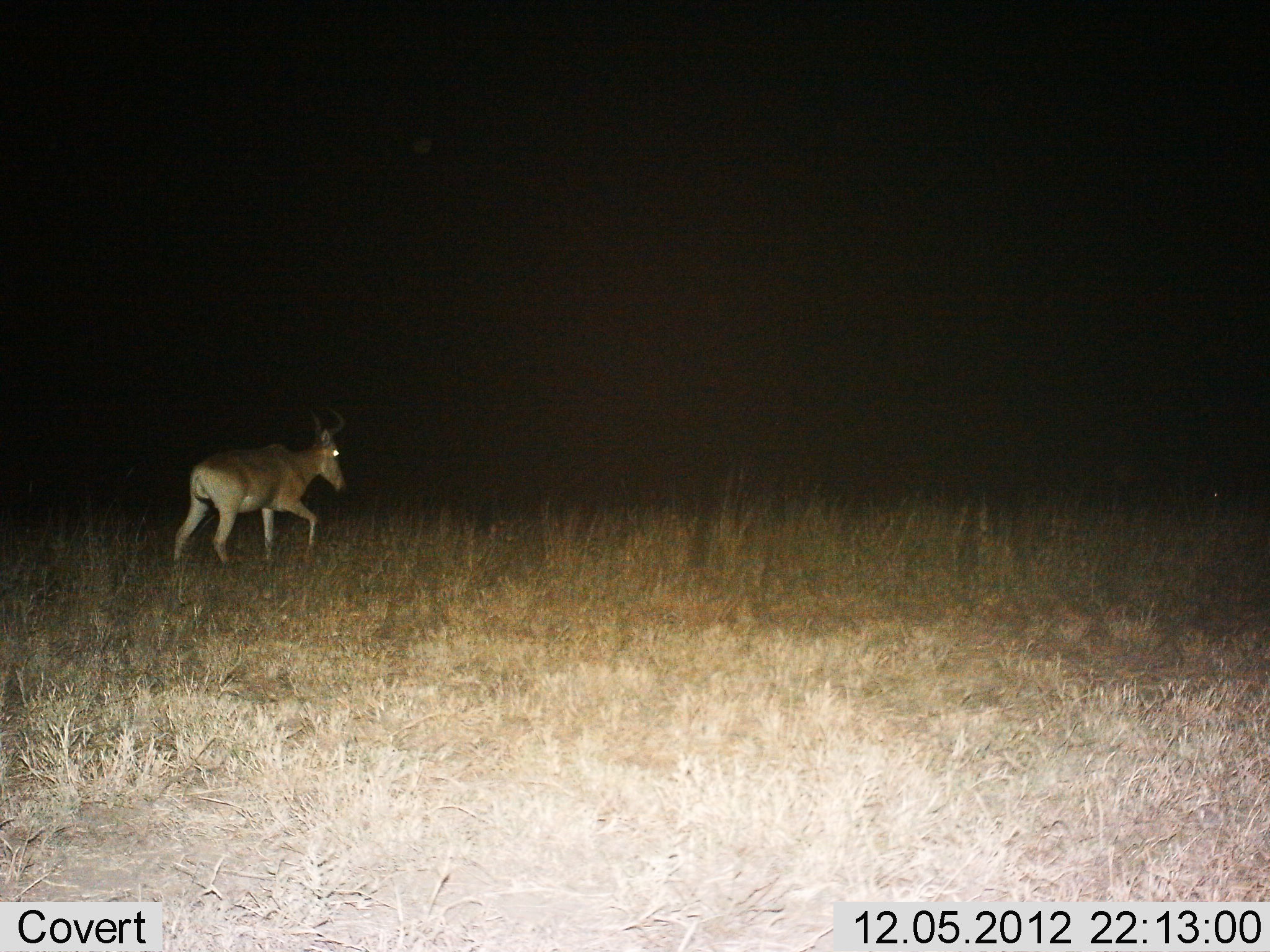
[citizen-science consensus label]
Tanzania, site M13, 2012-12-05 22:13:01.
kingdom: Animalia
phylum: Chordata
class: Mammalia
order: Artiodactyla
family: Bovidae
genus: Alcelaphus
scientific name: Alcelaphus buselaphus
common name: hartebeest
Hartebeest (Alcelaphus buselaphus), count 1. Behavior (volunteer vote fractions): standing 7%, resting 0%, moving 93%, interacting 0%. Young present (vote fraction): 0%. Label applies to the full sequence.